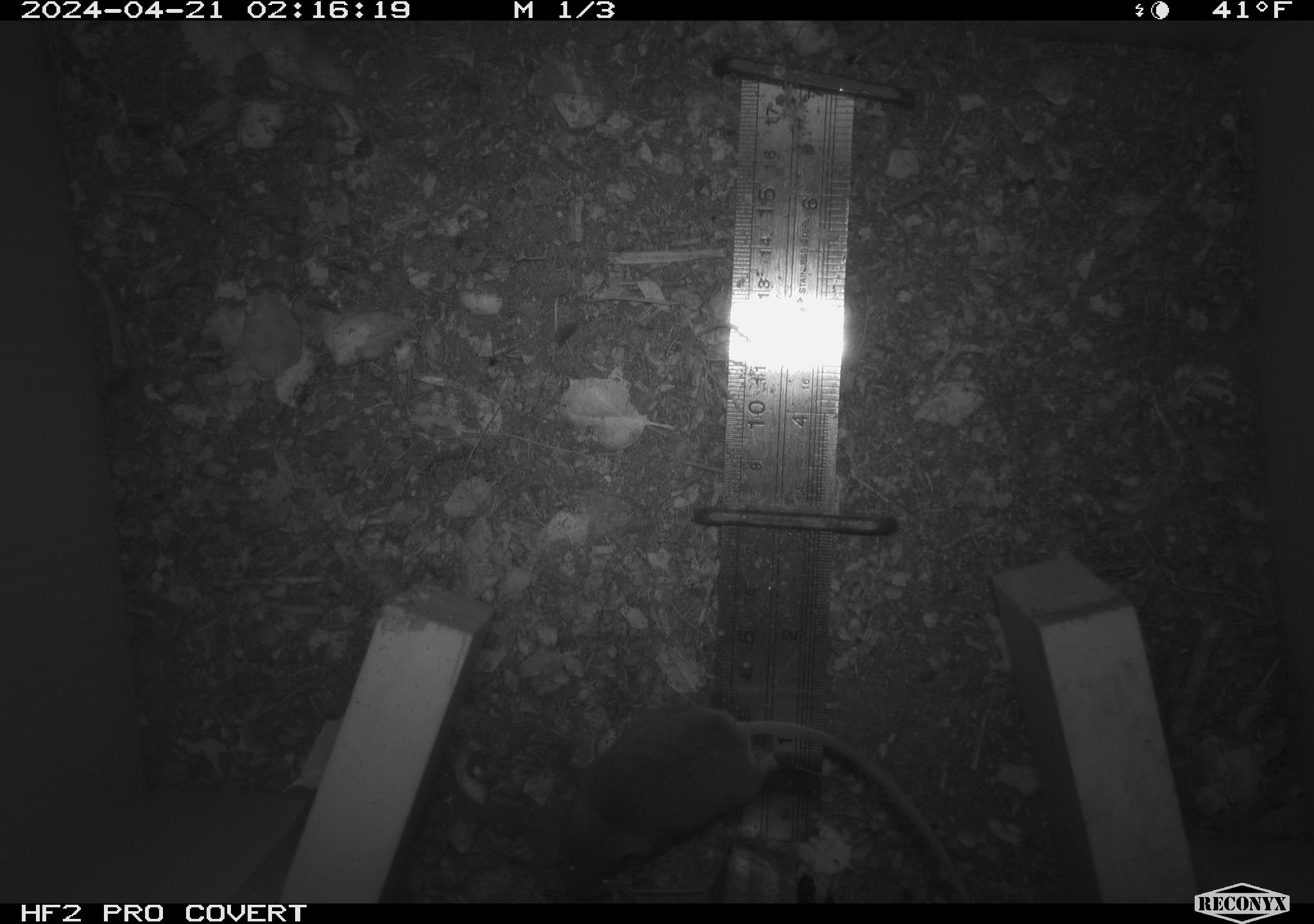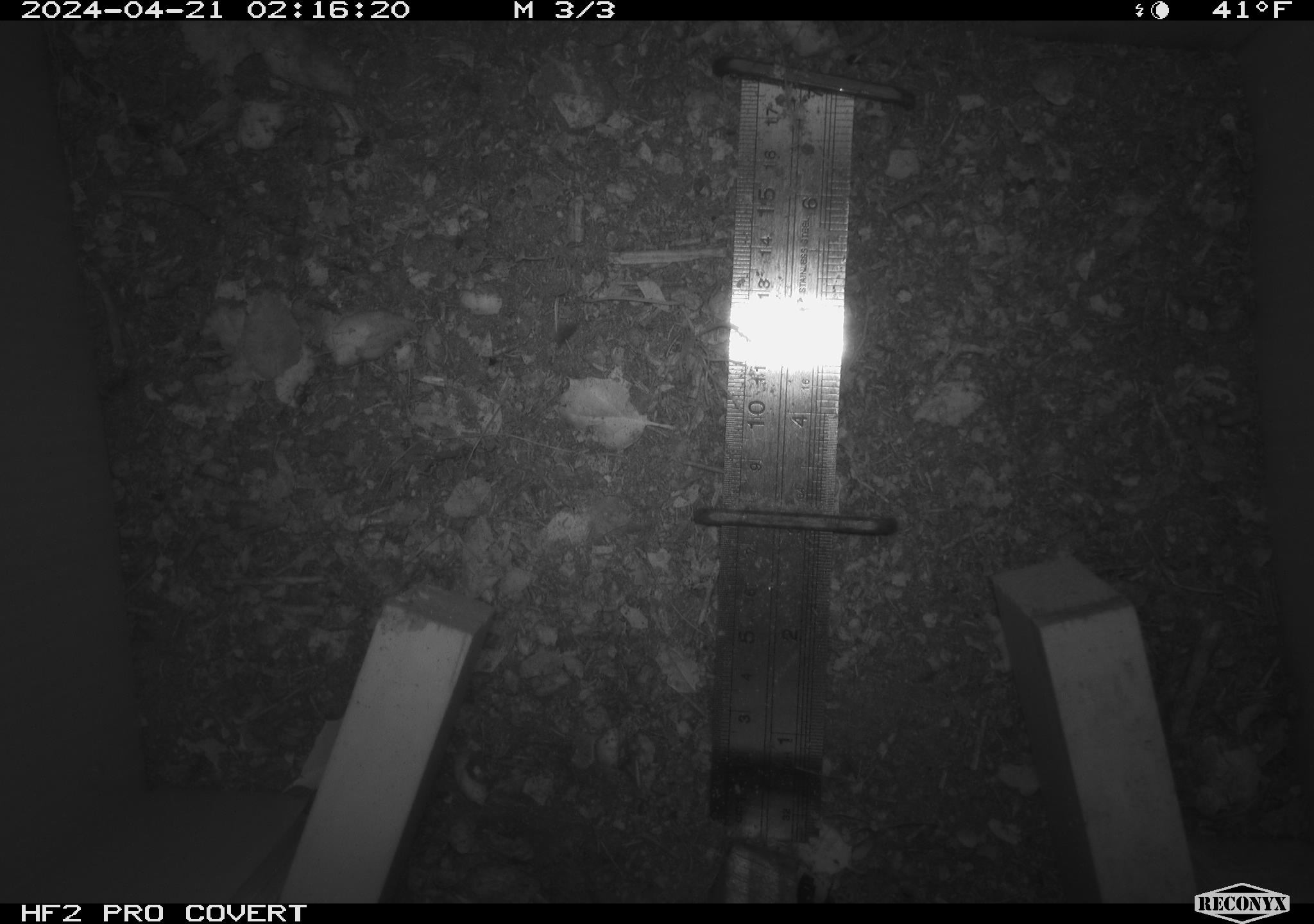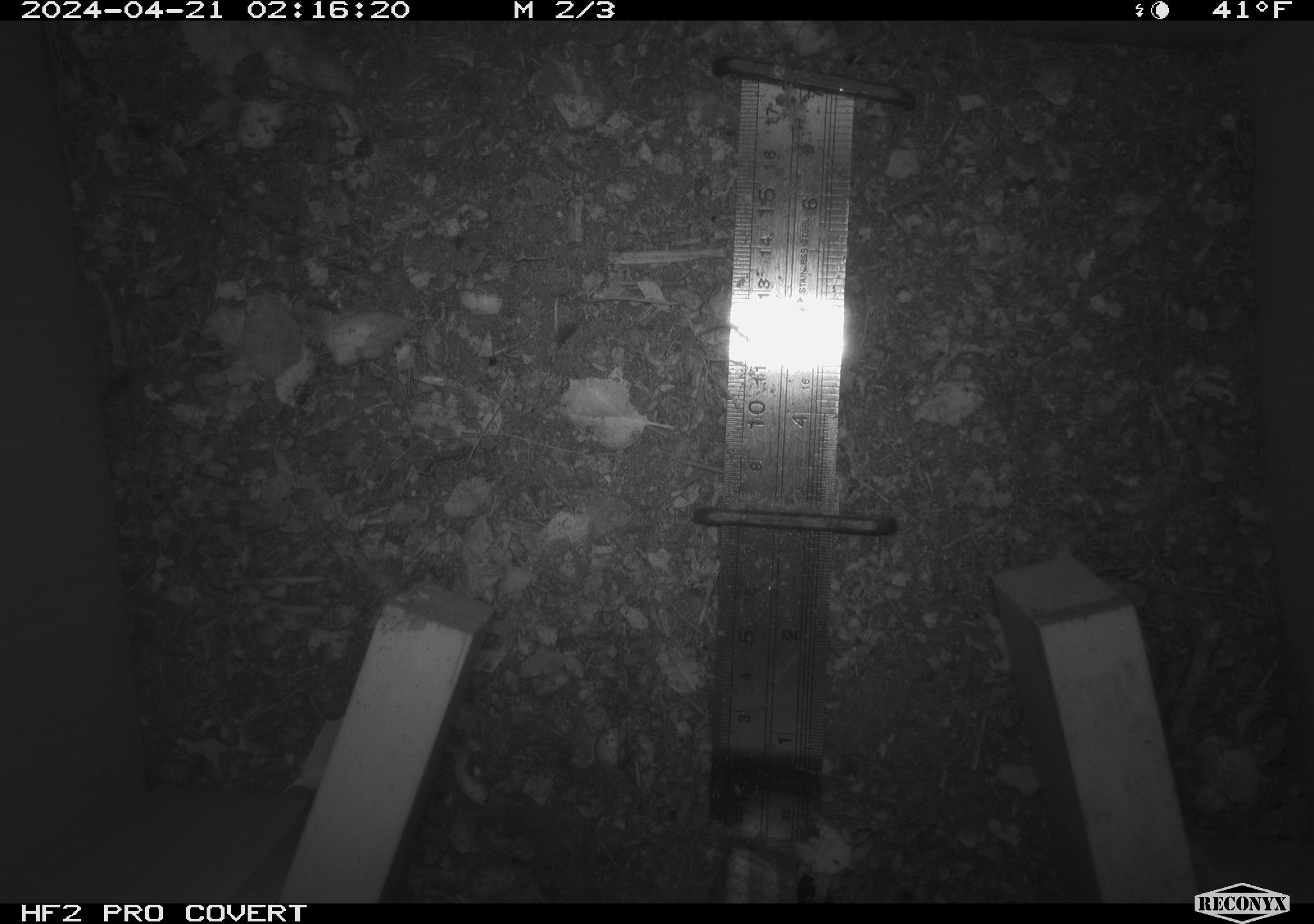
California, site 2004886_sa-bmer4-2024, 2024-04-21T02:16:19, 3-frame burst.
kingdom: Animalia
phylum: Chordata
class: Mammalia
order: Rodentia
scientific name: Rodentia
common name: mouse species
Mouse species (Rodentia).